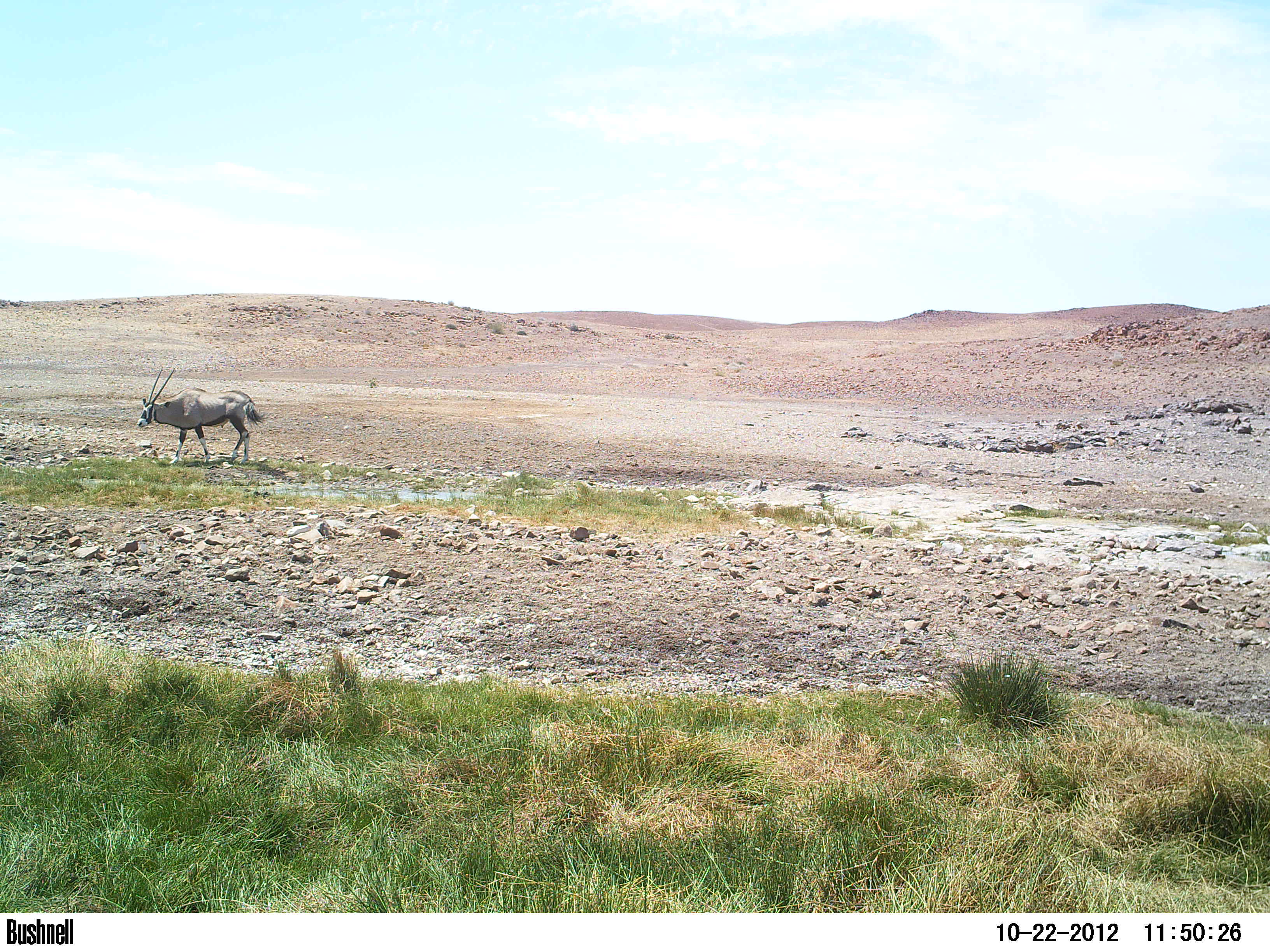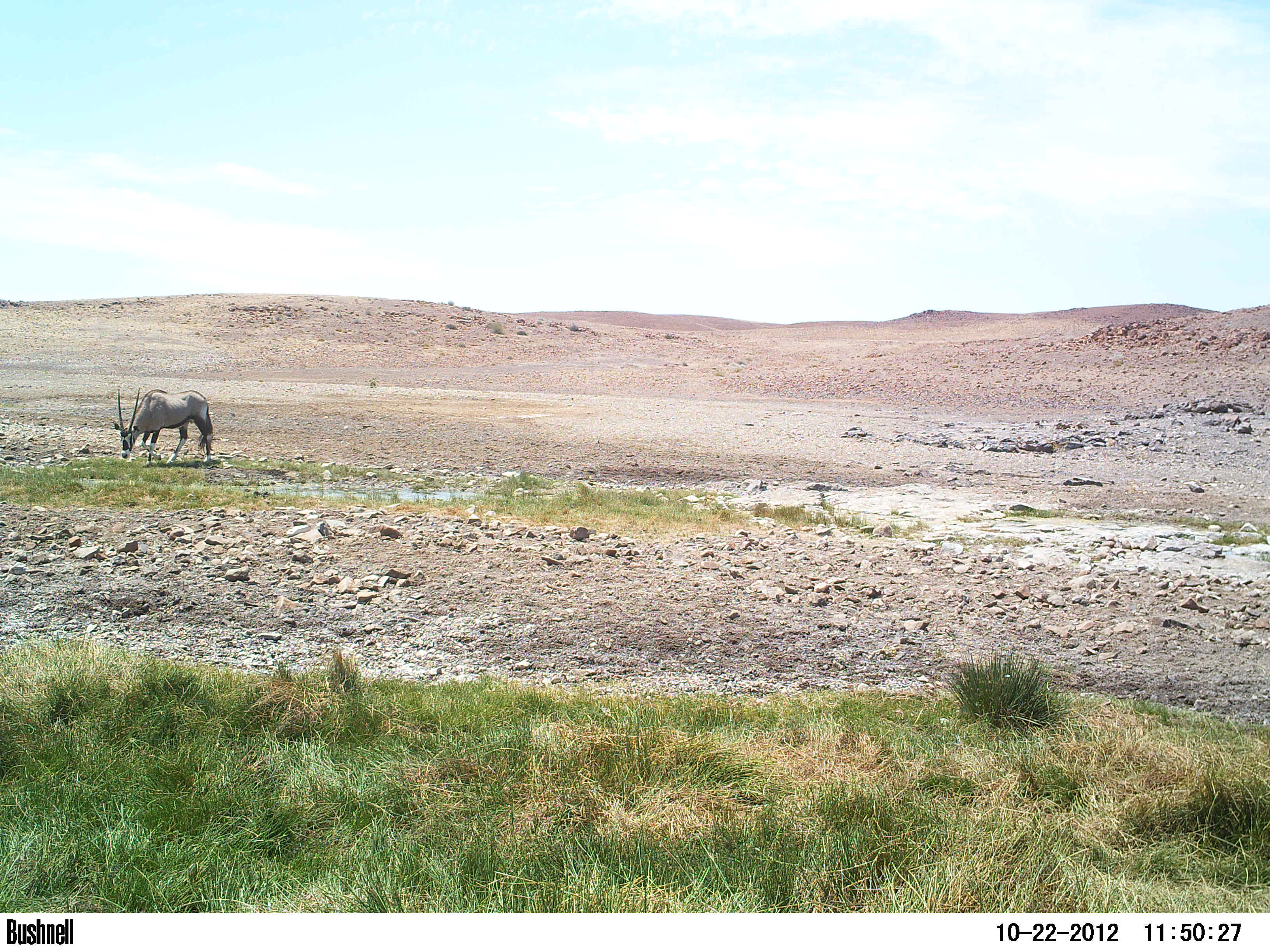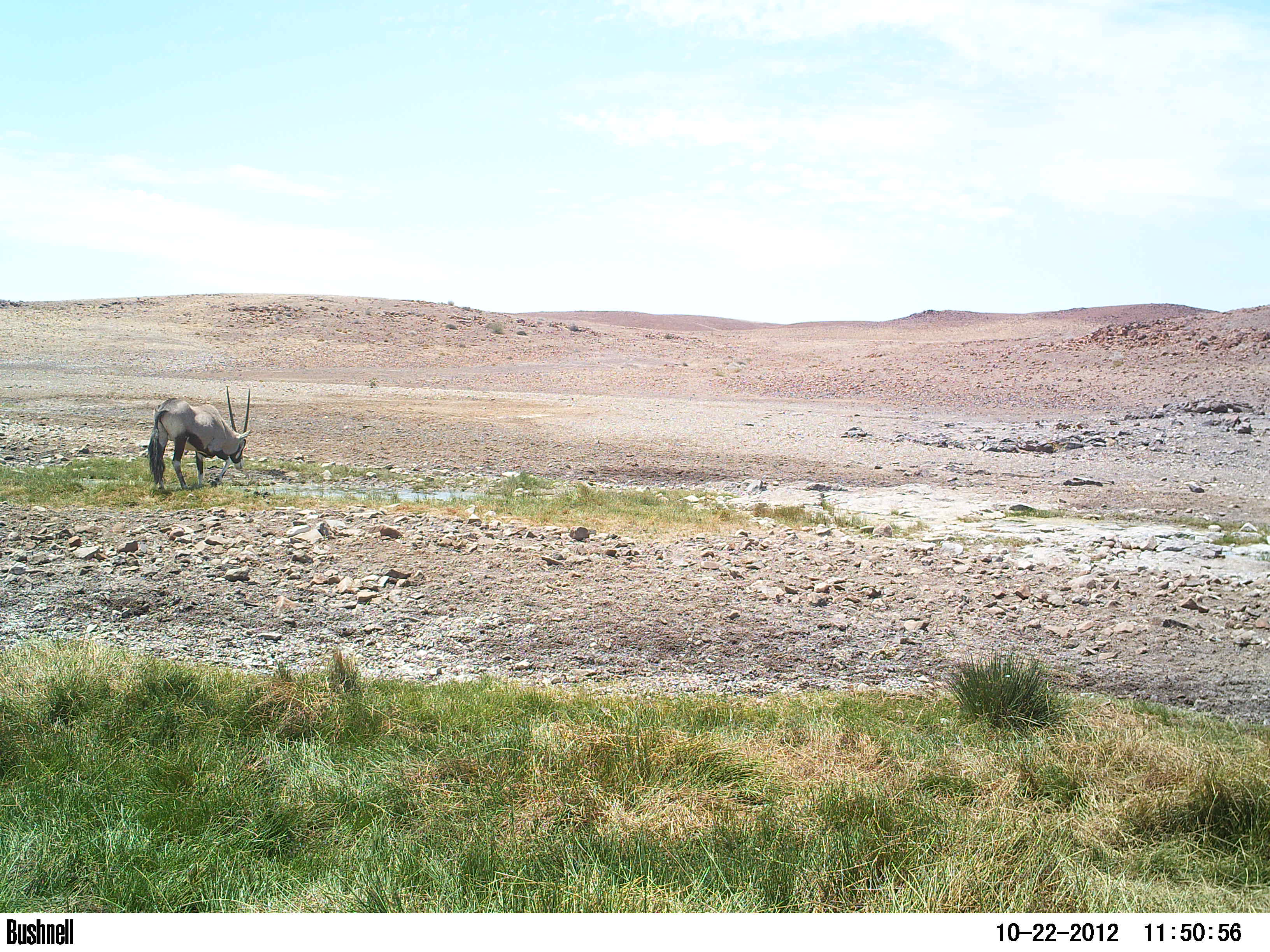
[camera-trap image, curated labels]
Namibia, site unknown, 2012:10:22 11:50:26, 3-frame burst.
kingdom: Animalia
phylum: Chordata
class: Mammalia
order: Artiodactyla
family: Bovidae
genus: Oryx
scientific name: Oryx gazella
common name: gemsbok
Oryx gazella (gemsbok).